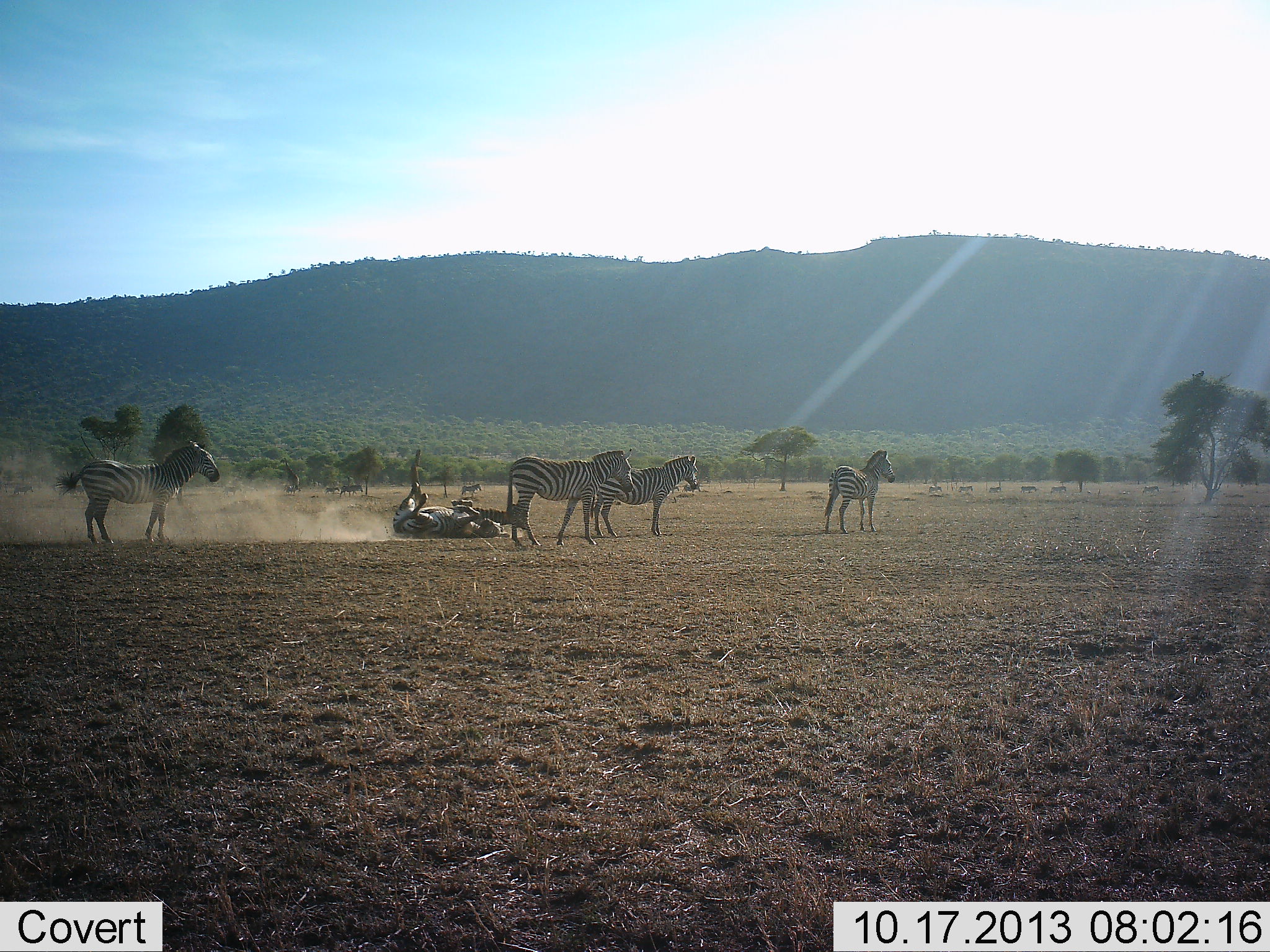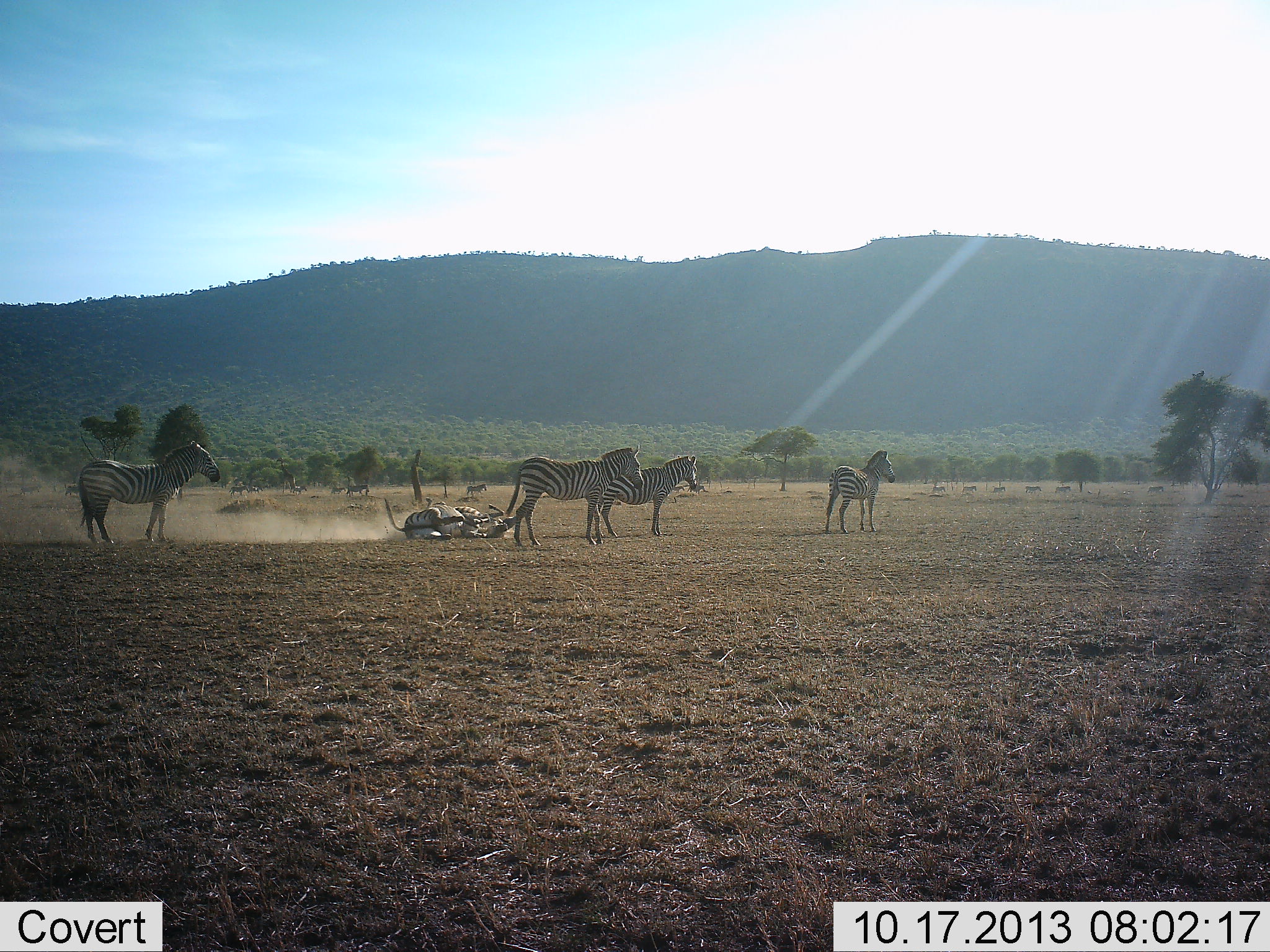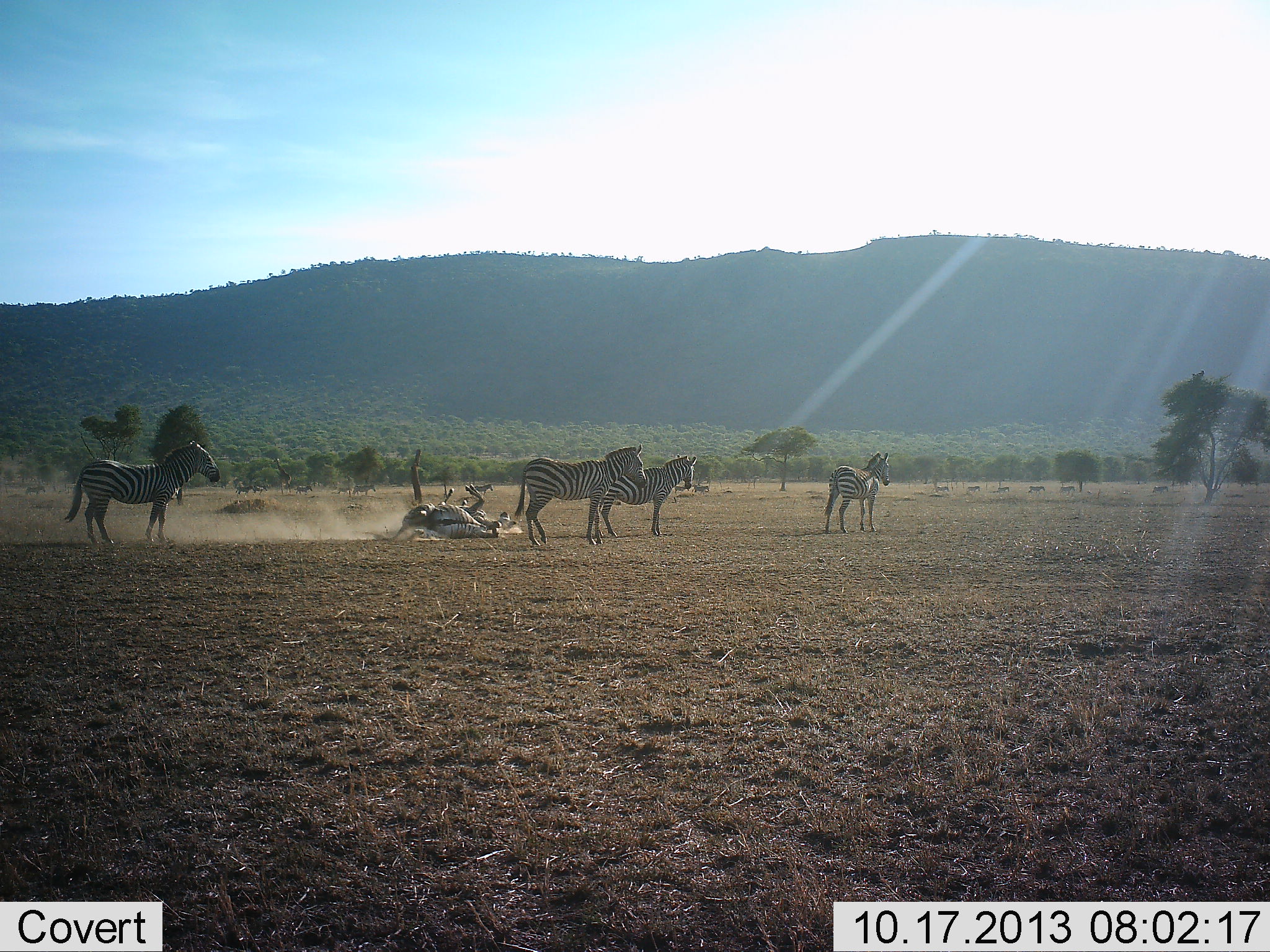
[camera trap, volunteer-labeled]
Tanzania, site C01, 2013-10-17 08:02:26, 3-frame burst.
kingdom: Animalia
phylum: Chordata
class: Mammalia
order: Perissodactyla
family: Equidae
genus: Equus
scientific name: Equus quagga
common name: plains zebra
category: zebra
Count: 11-50.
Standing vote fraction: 80%.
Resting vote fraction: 20%.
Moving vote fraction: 70%.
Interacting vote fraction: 10%.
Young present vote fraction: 0%.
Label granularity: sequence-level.